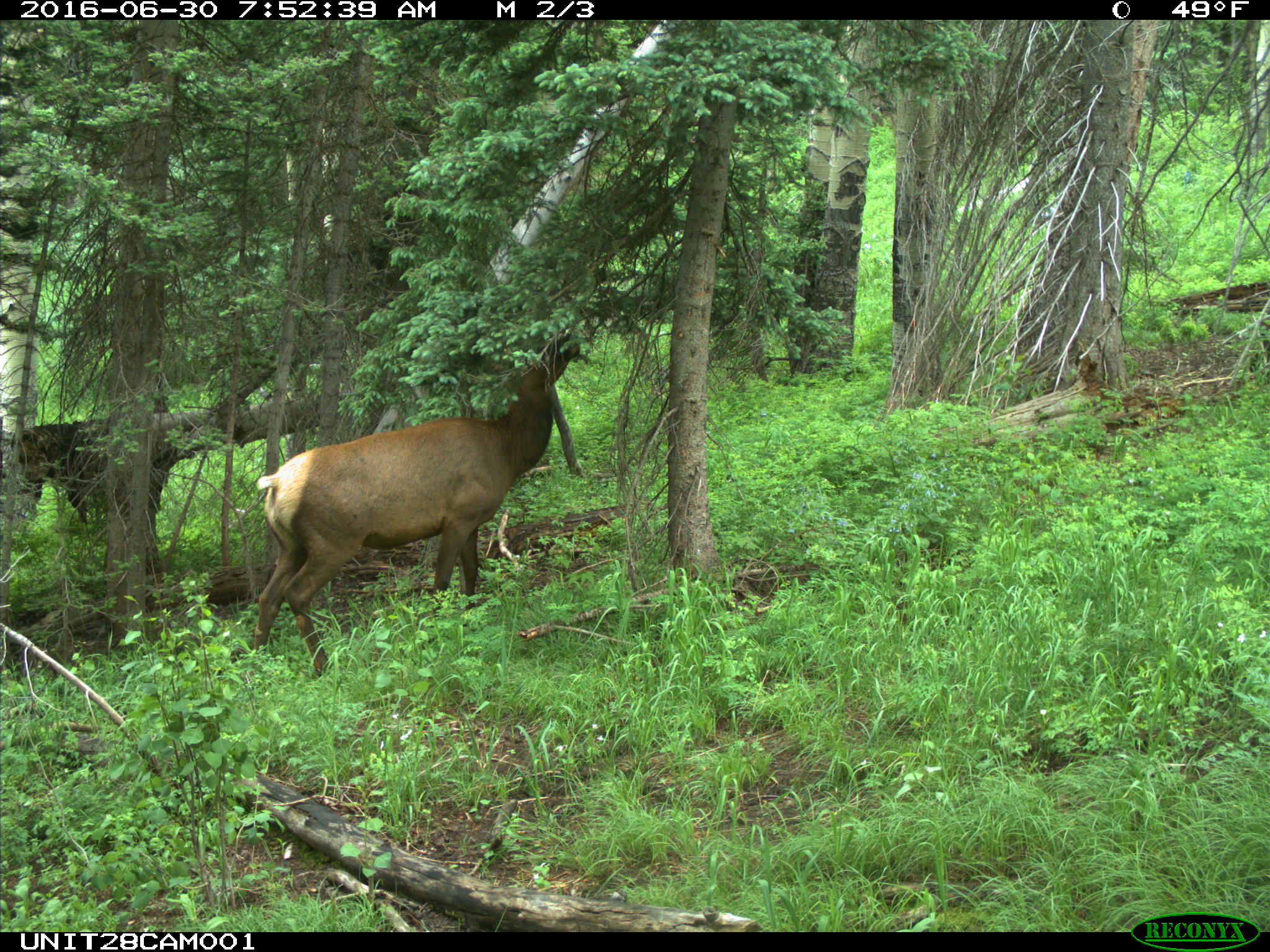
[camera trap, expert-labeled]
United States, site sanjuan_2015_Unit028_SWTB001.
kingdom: Animalia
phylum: Chordata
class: Mammalia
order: Artiodactyla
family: Cervidae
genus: Cervus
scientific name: Cervus elaphus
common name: red deer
Cervus elaphus (red deer).